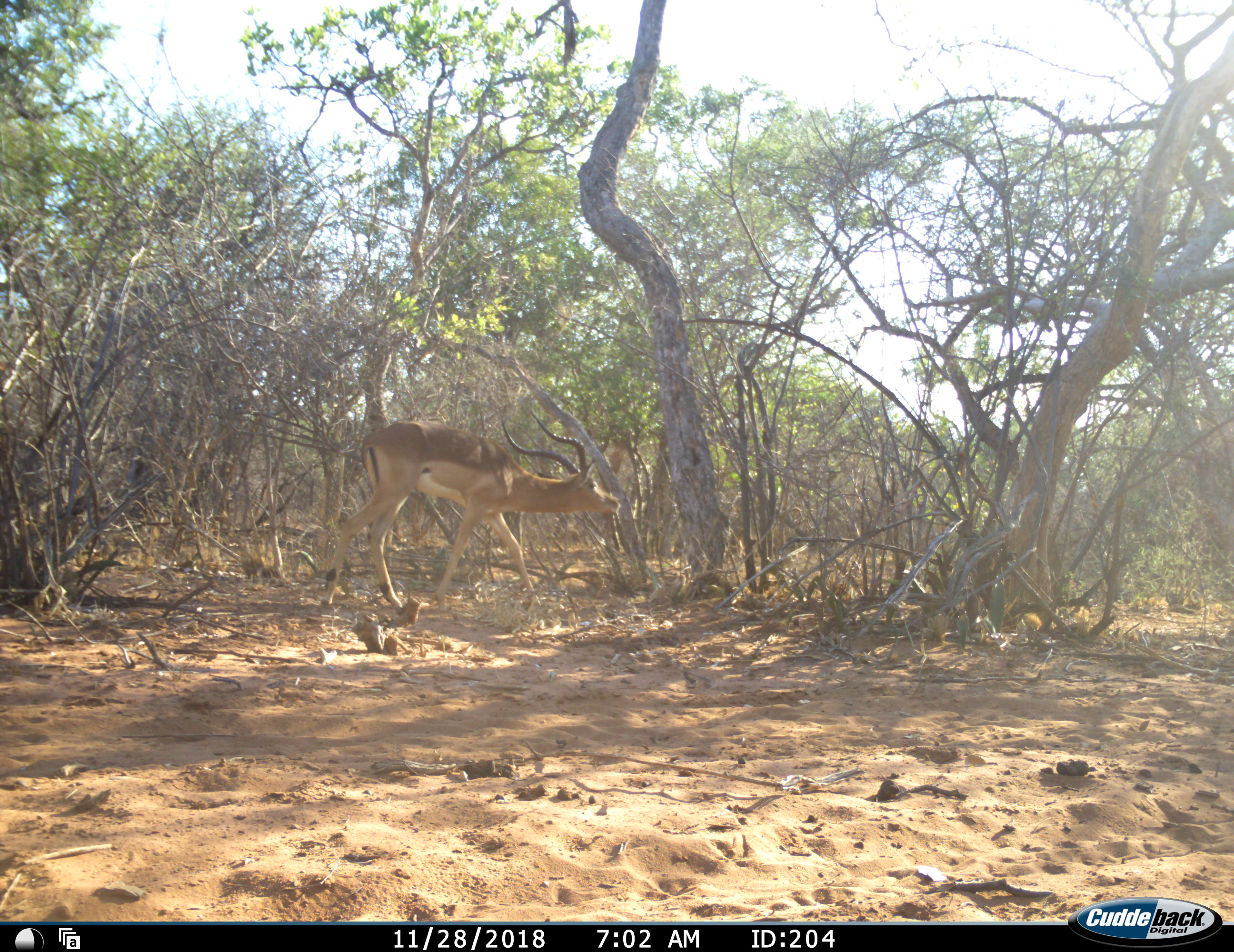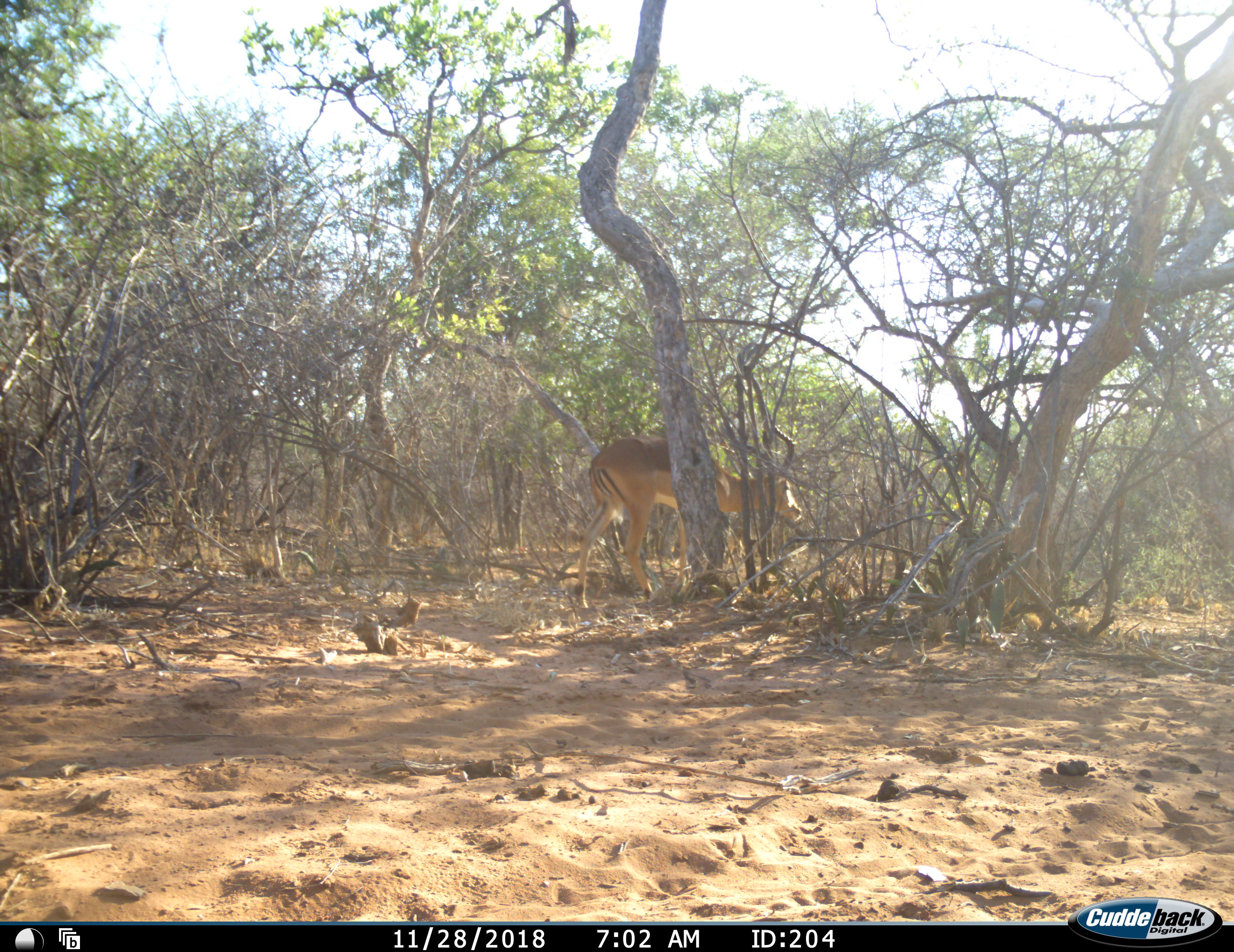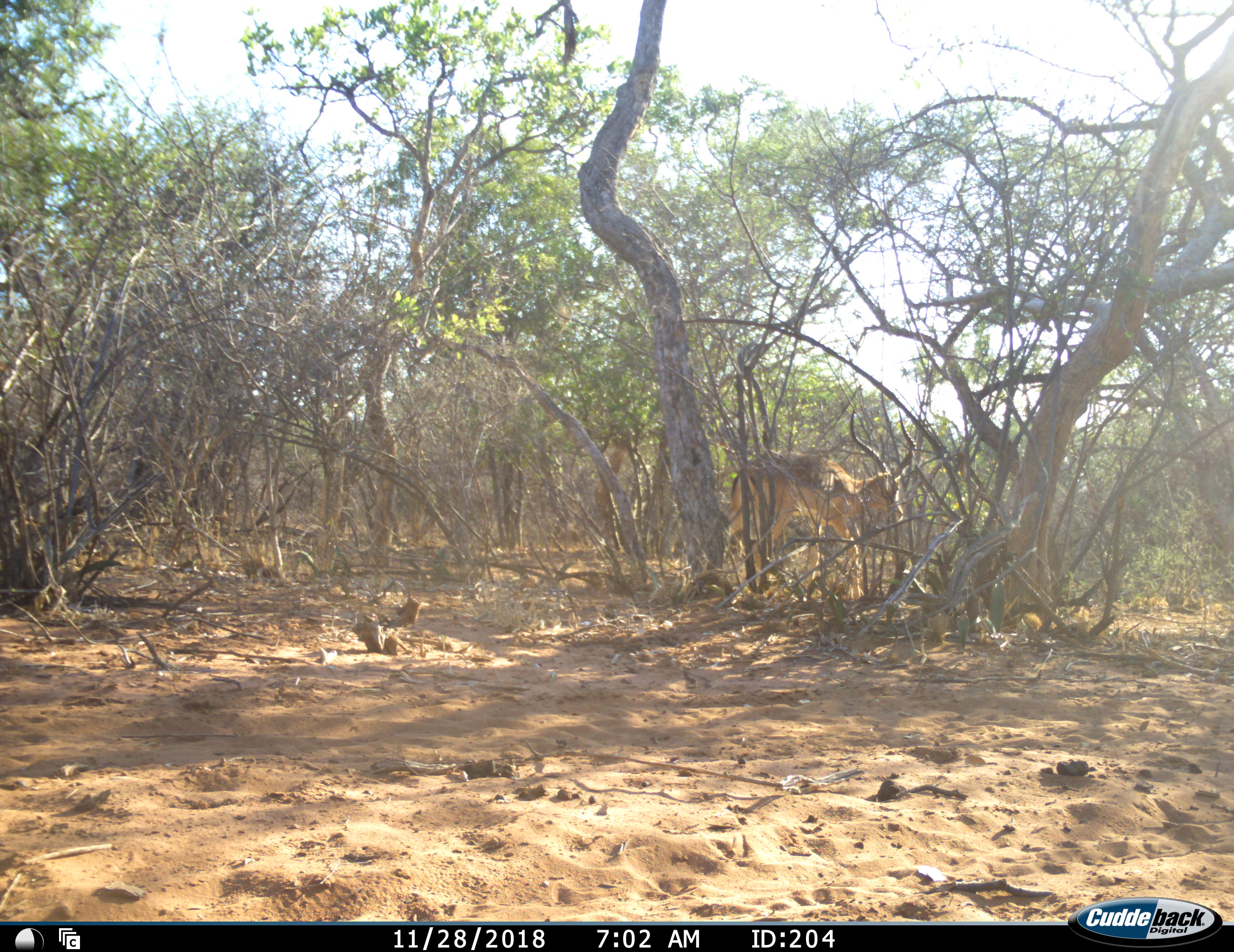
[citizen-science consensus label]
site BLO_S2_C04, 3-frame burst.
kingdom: Animalia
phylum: Chordata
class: Mammalia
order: Artiodactyla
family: Bovidae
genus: Aepyceros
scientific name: Aepyceros melampus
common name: impala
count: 1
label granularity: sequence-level